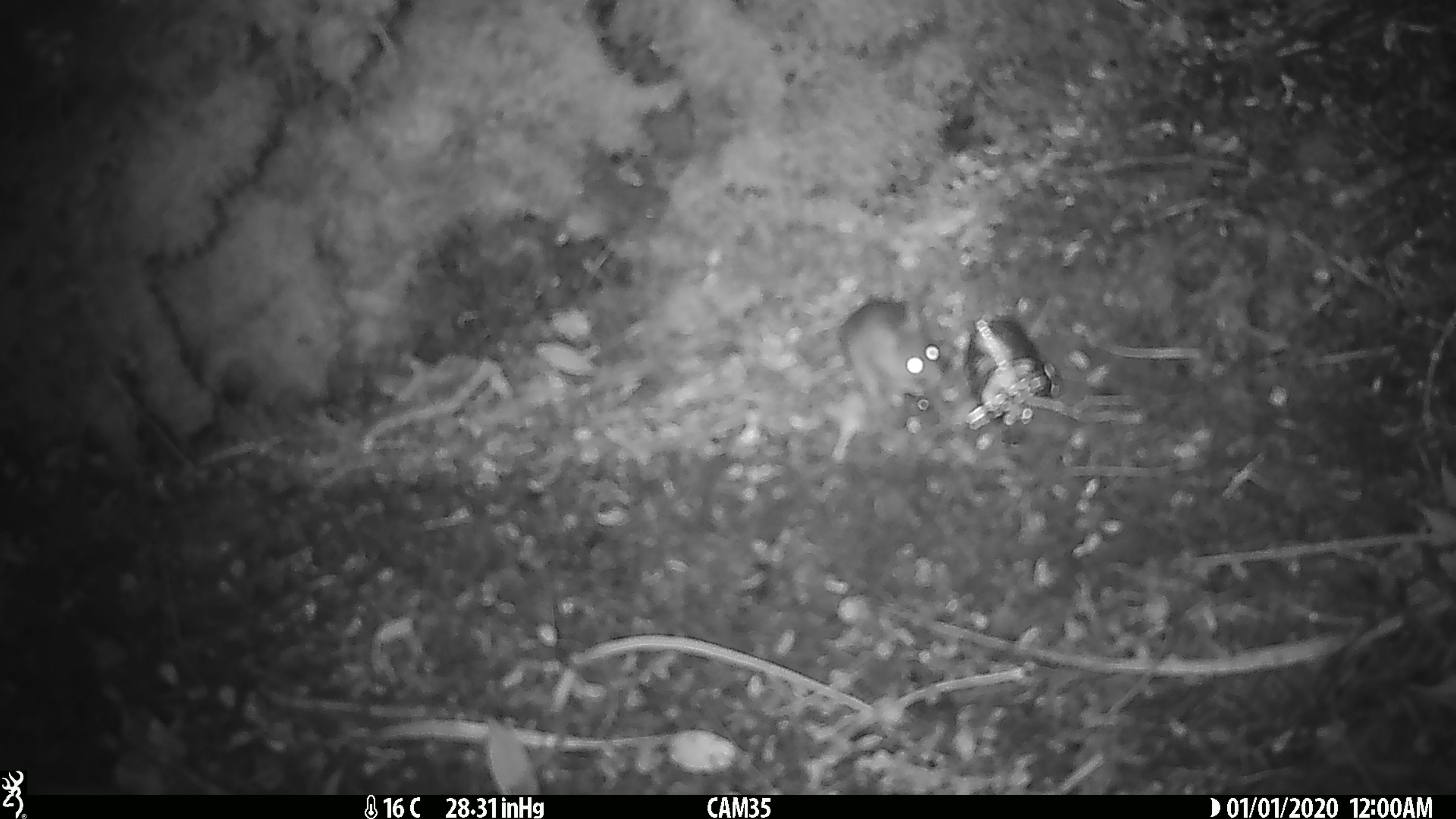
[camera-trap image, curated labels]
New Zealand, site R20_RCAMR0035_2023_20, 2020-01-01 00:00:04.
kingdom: Animalia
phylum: Chordata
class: Mammalia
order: Rodentia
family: Muridae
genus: Mus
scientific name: Mus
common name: mouse